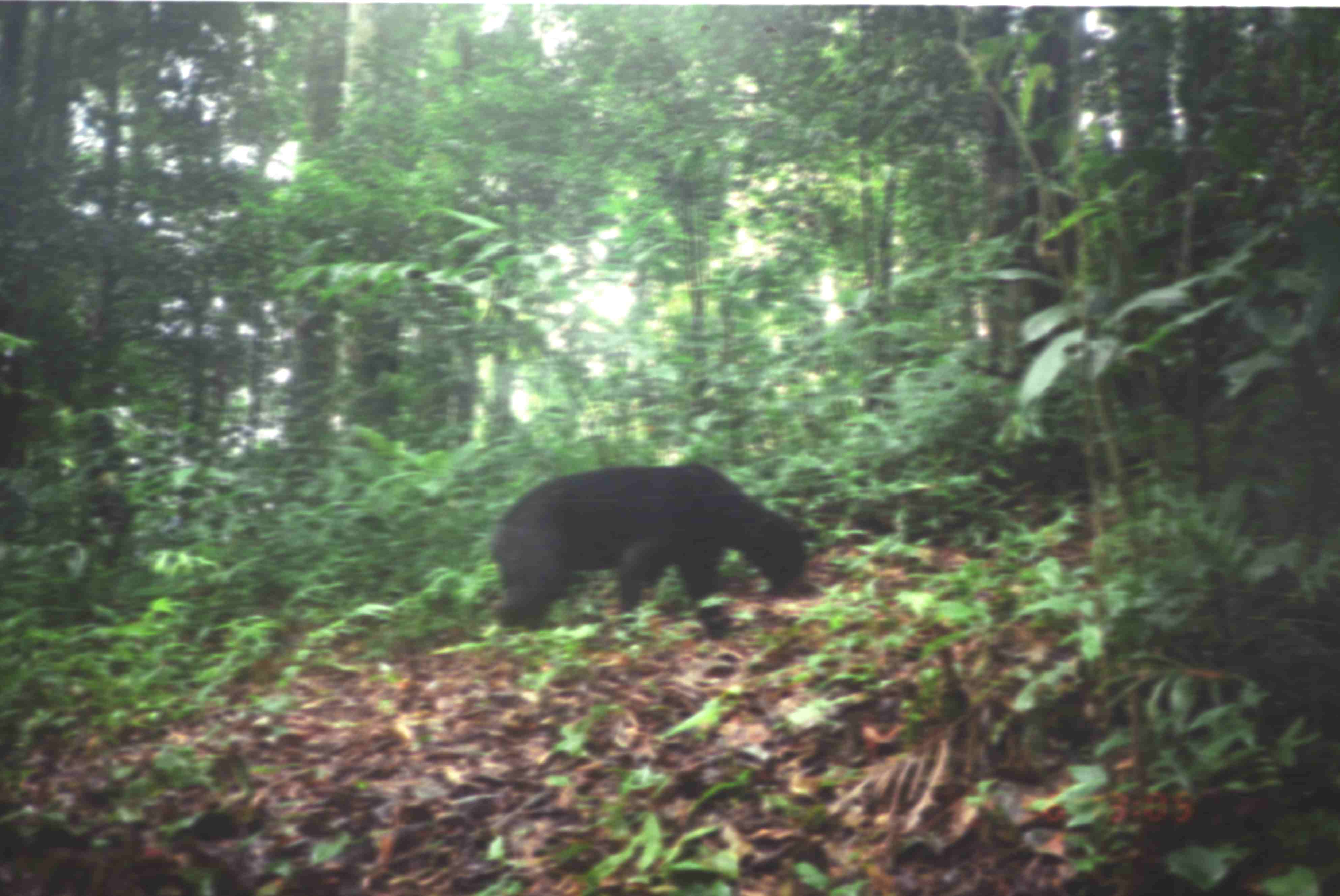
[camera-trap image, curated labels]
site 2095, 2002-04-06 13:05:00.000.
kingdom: Animalia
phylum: Chordata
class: Mammalia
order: Carnivora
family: Ursidae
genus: Helarctos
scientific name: Helarctos malayanus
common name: sun bear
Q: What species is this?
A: Helarctos malayanus (sun bear).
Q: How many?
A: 1.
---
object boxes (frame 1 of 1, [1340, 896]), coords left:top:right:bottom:
helarctos malayanus: 491:462:812:642